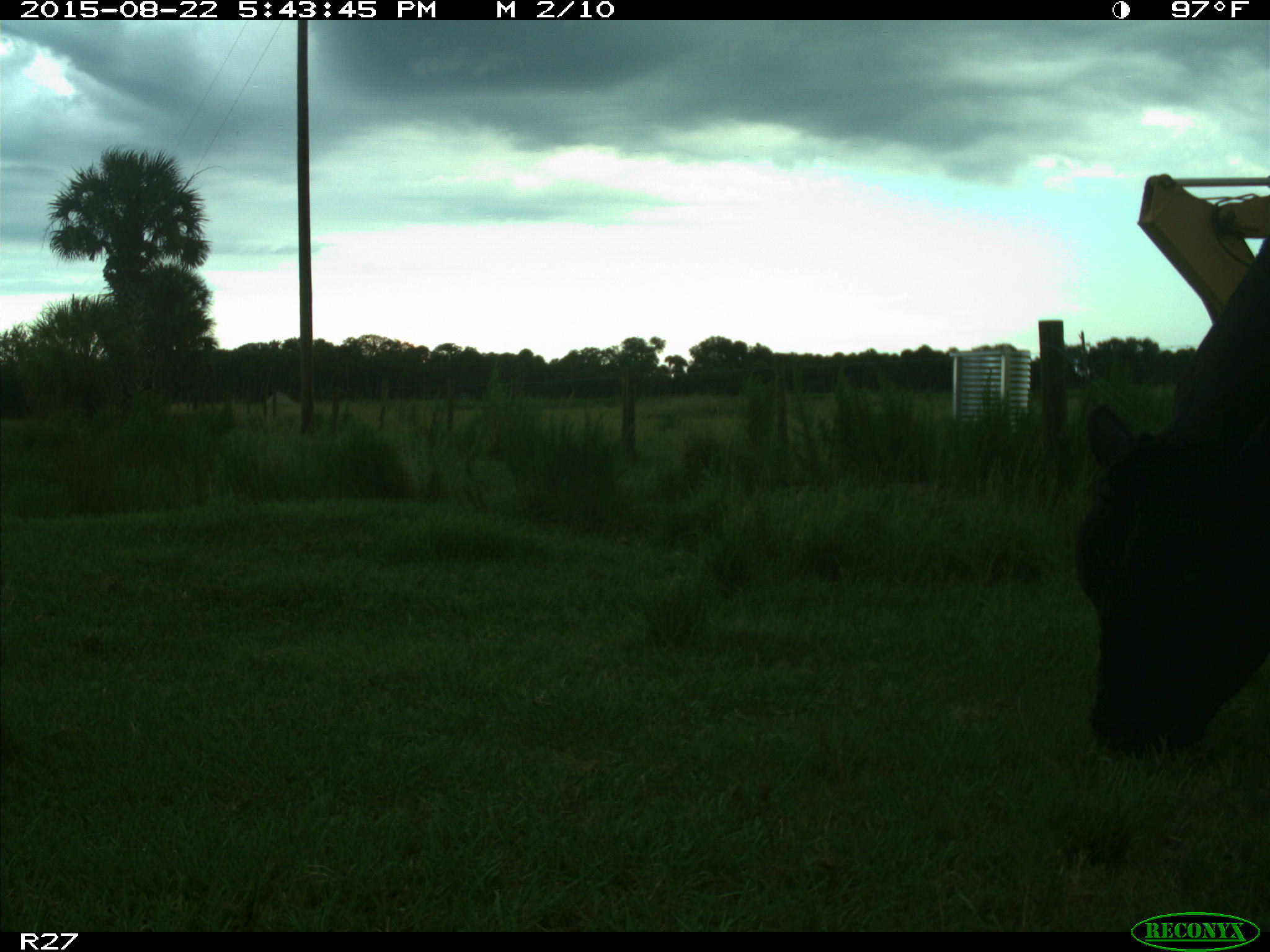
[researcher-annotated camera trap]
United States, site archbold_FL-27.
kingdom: Animalia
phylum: Chordata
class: Mammalia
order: Artiodactyla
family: Bovidae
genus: Bos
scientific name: Bos taurus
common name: domestic cow